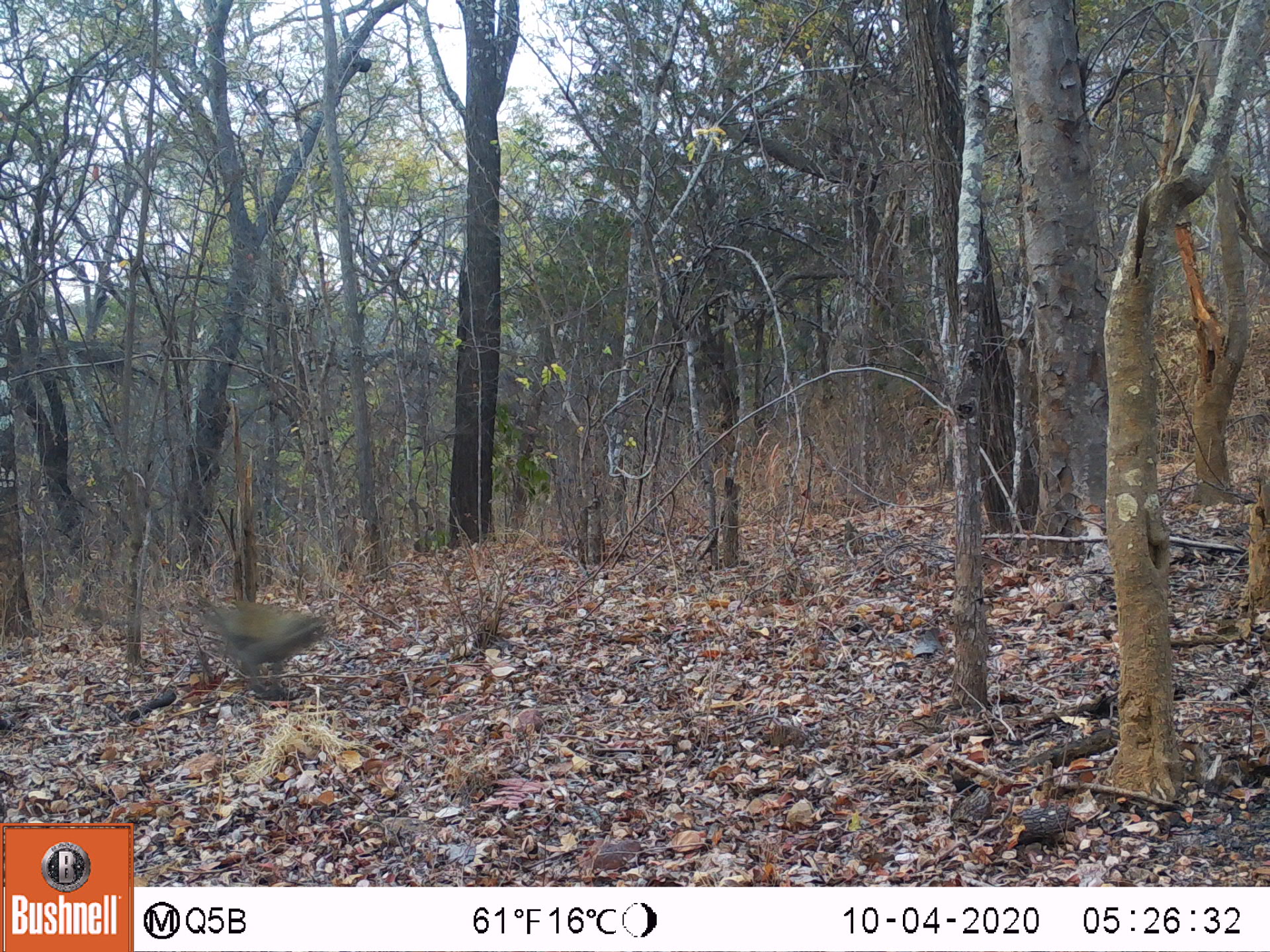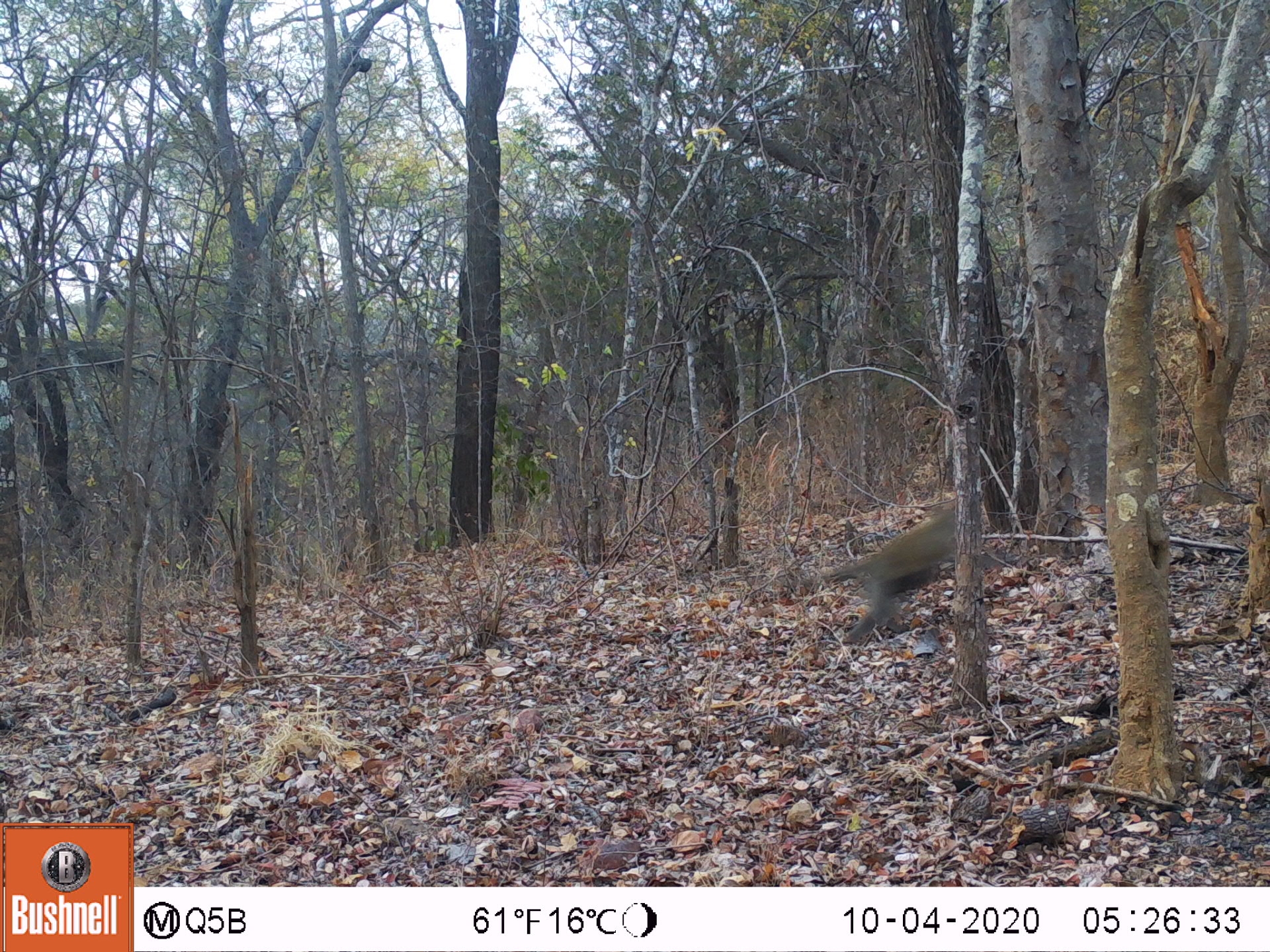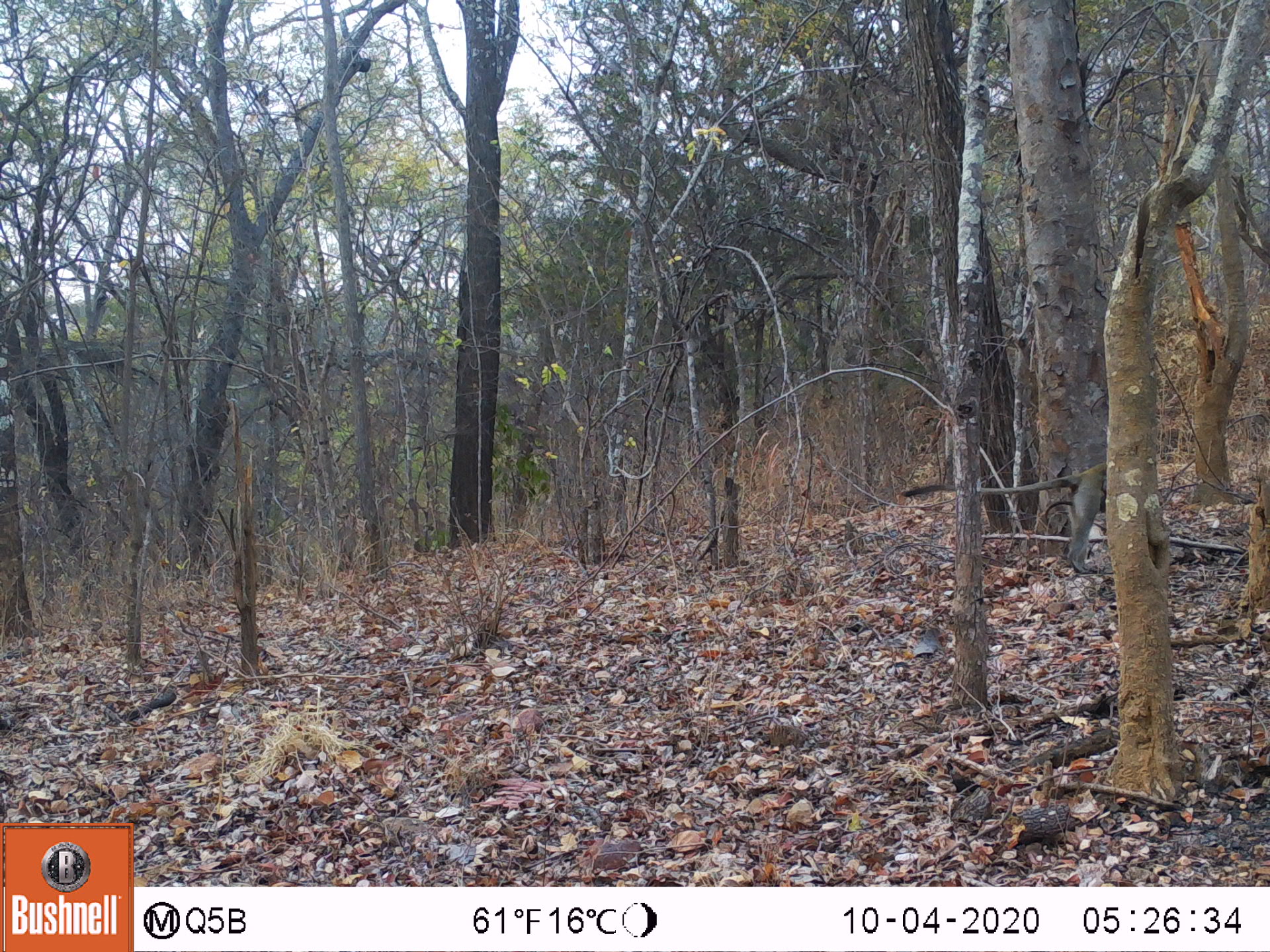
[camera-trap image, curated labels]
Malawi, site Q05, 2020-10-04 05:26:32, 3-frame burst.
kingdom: Animalia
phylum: Chordata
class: Mammalia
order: Primates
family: Cercopithecidae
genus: Chlorocebus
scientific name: Chlorocebus pygerythrus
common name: vervet monkey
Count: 1.